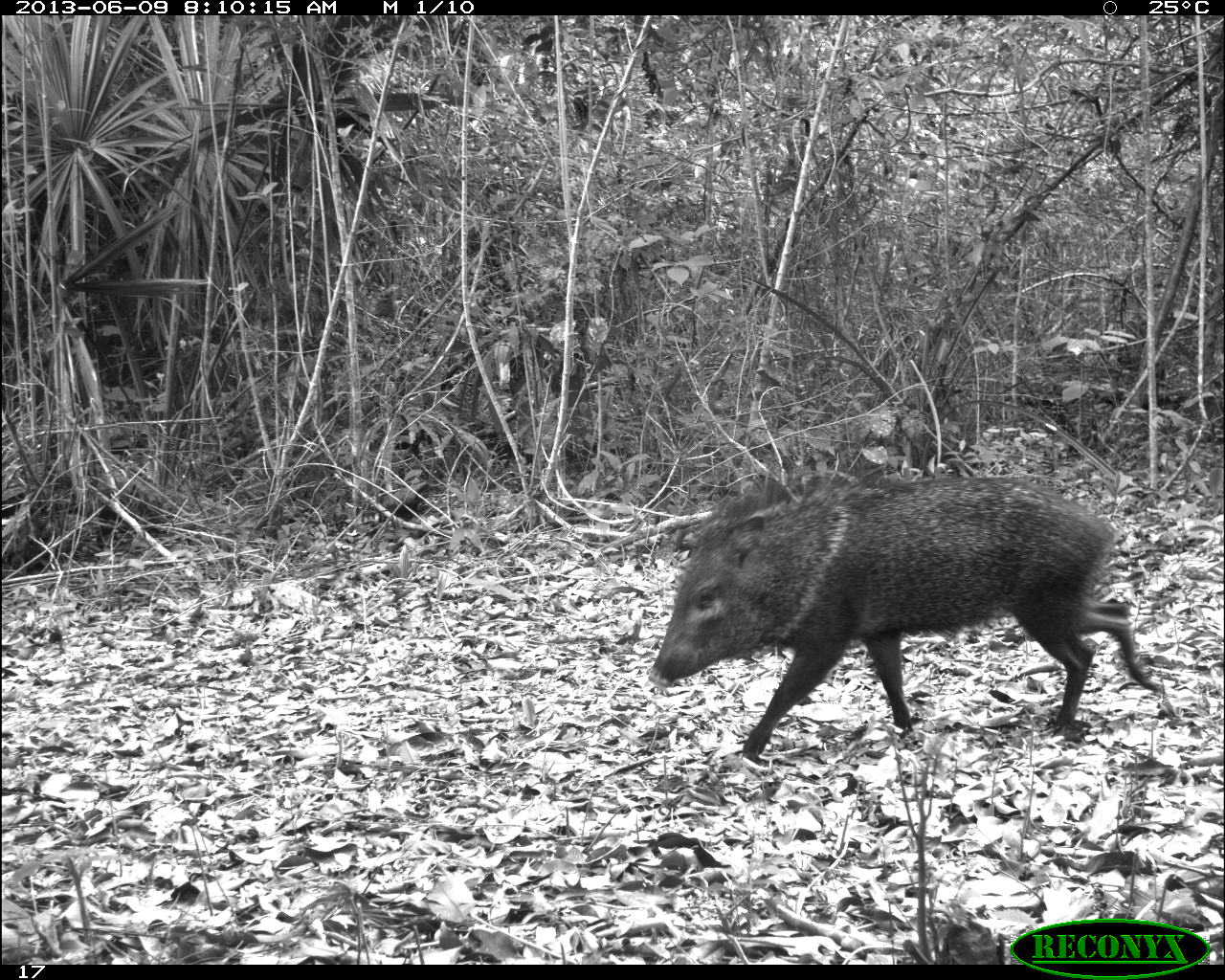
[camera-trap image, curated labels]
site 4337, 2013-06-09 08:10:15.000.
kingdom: Animalia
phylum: Chordata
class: Mammalia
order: Artiodactyla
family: Tayassuidae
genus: Pecari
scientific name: Pecari tajacu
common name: collared peccary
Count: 2.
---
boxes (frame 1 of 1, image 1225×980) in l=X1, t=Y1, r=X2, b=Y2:
pecari tajacu: l=652, t=464, r=1169, b=760